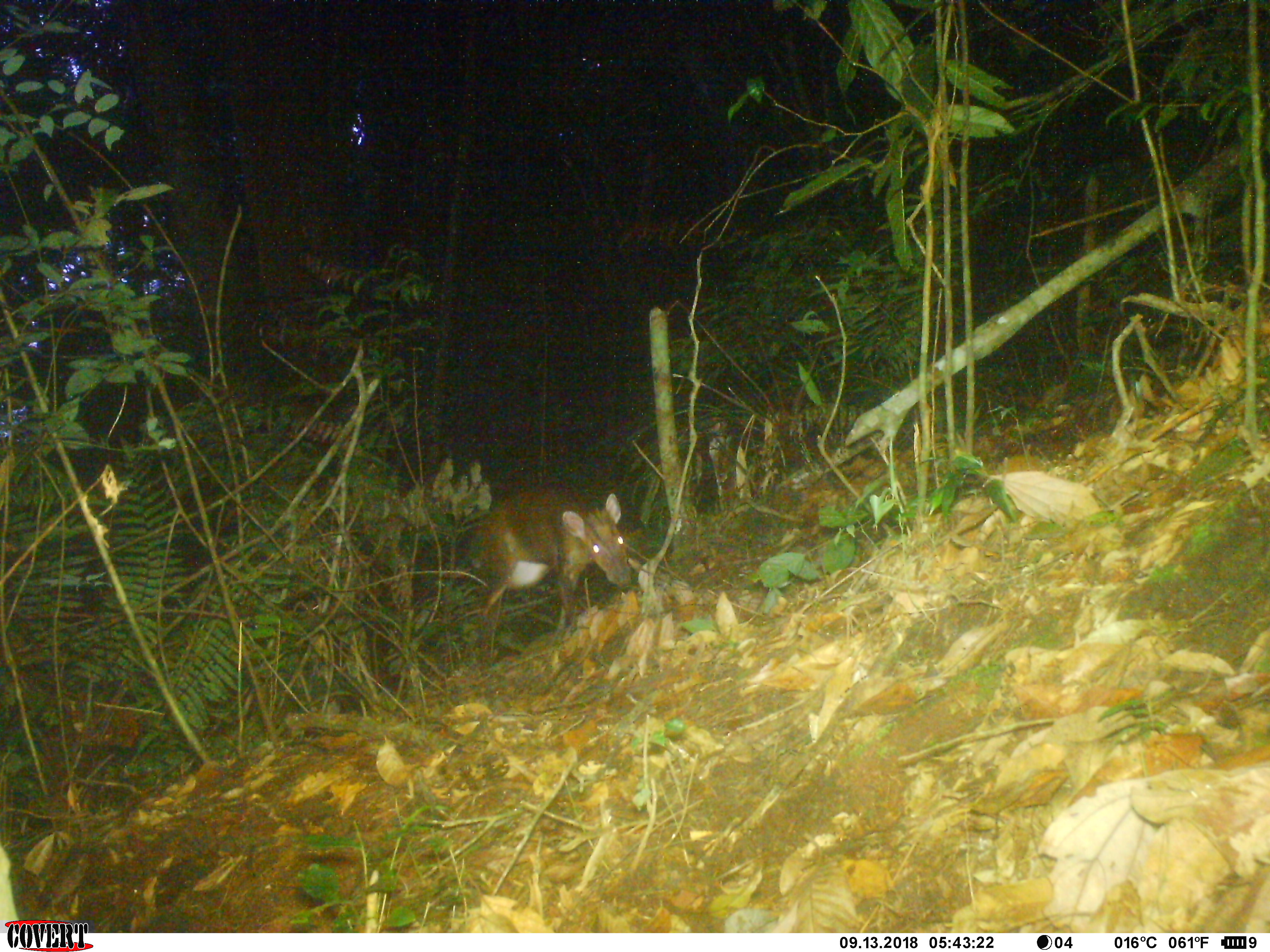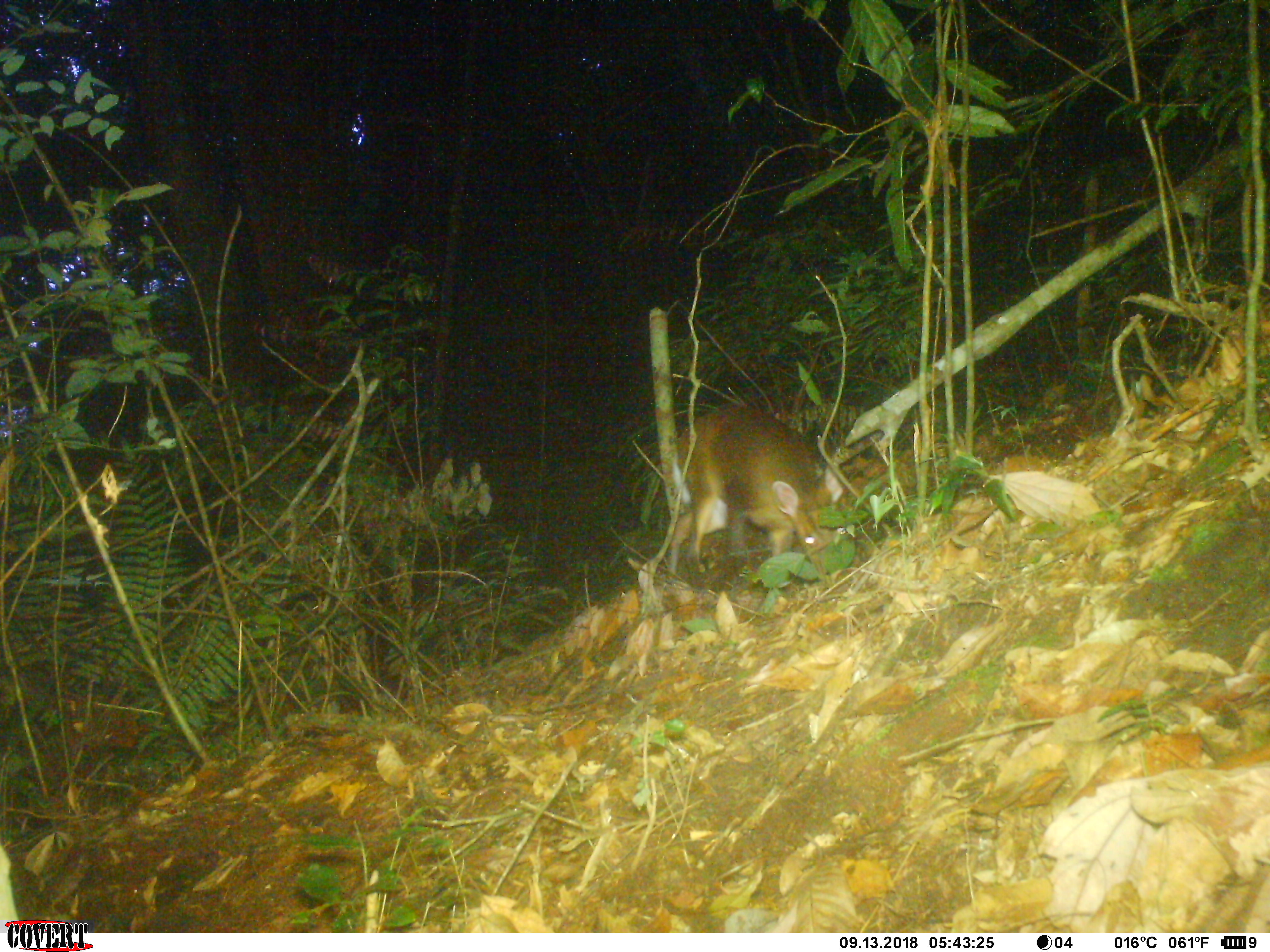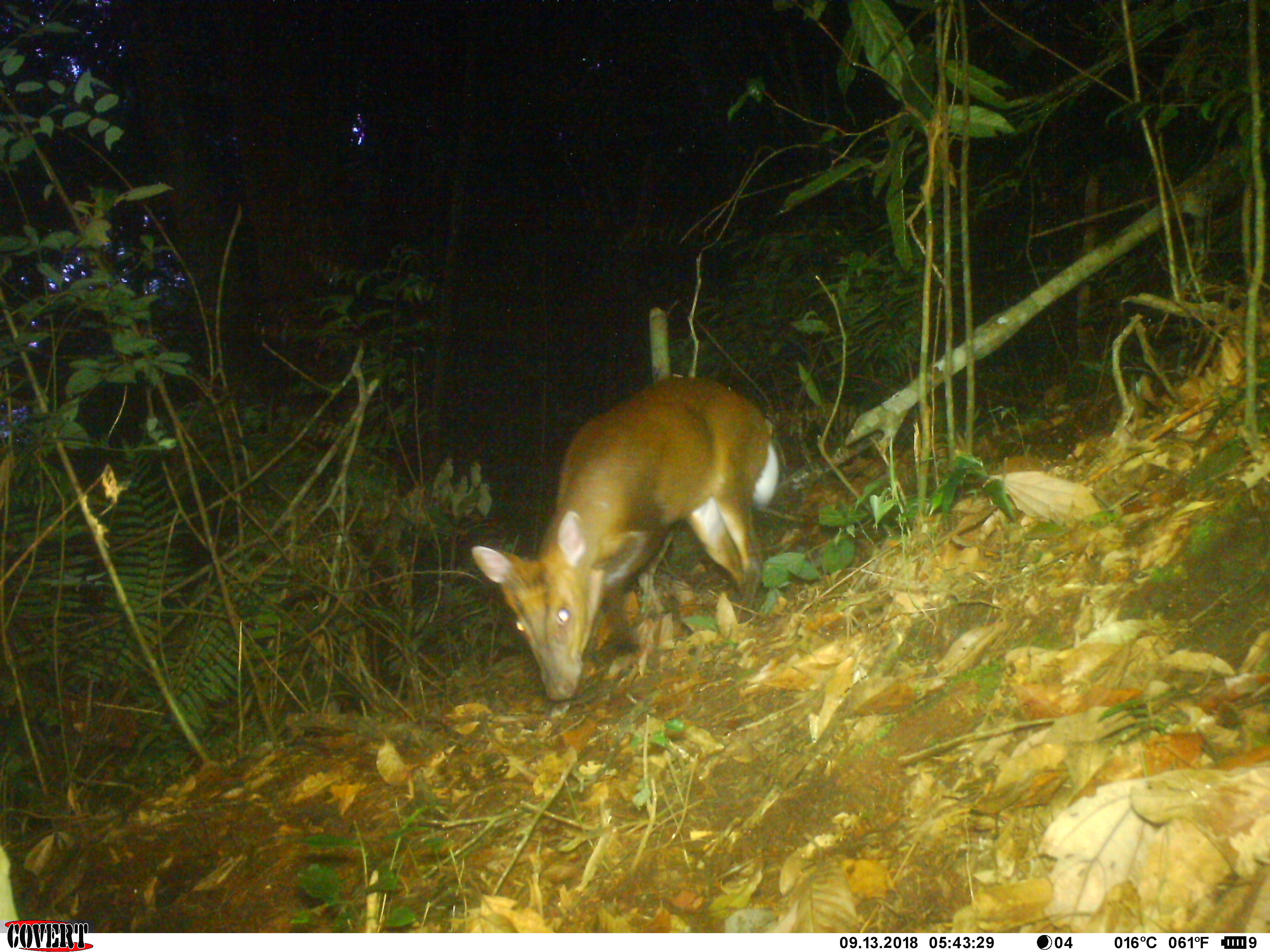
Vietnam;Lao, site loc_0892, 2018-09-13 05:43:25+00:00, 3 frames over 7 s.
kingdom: Animalia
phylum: Chordata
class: Mammalia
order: Artiodactyla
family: Cervidae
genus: Muntiacus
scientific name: Muntiacus rooseveltorum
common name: roosevelt's muntjac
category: roosevelts muntjac group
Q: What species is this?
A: Roosevelts muntjac group (roosevelt's muntjac) (Muntiacus rooseveltorum).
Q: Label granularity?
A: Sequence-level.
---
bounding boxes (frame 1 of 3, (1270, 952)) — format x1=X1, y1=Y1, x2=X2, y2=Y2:
roosevelts muntjac group: x1=464, y1=481, x2=633, y2=671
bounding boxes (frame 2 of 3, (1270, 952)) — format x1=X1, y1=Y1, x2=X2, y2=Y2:
roosevelts muntjac group: x1=668, y1=403, x2=847, y2=577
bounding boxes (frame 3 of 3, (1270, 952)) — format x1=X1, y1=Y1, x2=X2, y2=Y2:
roosevelts muntjac group: x1=470, y1=372, x2=781, y2=702